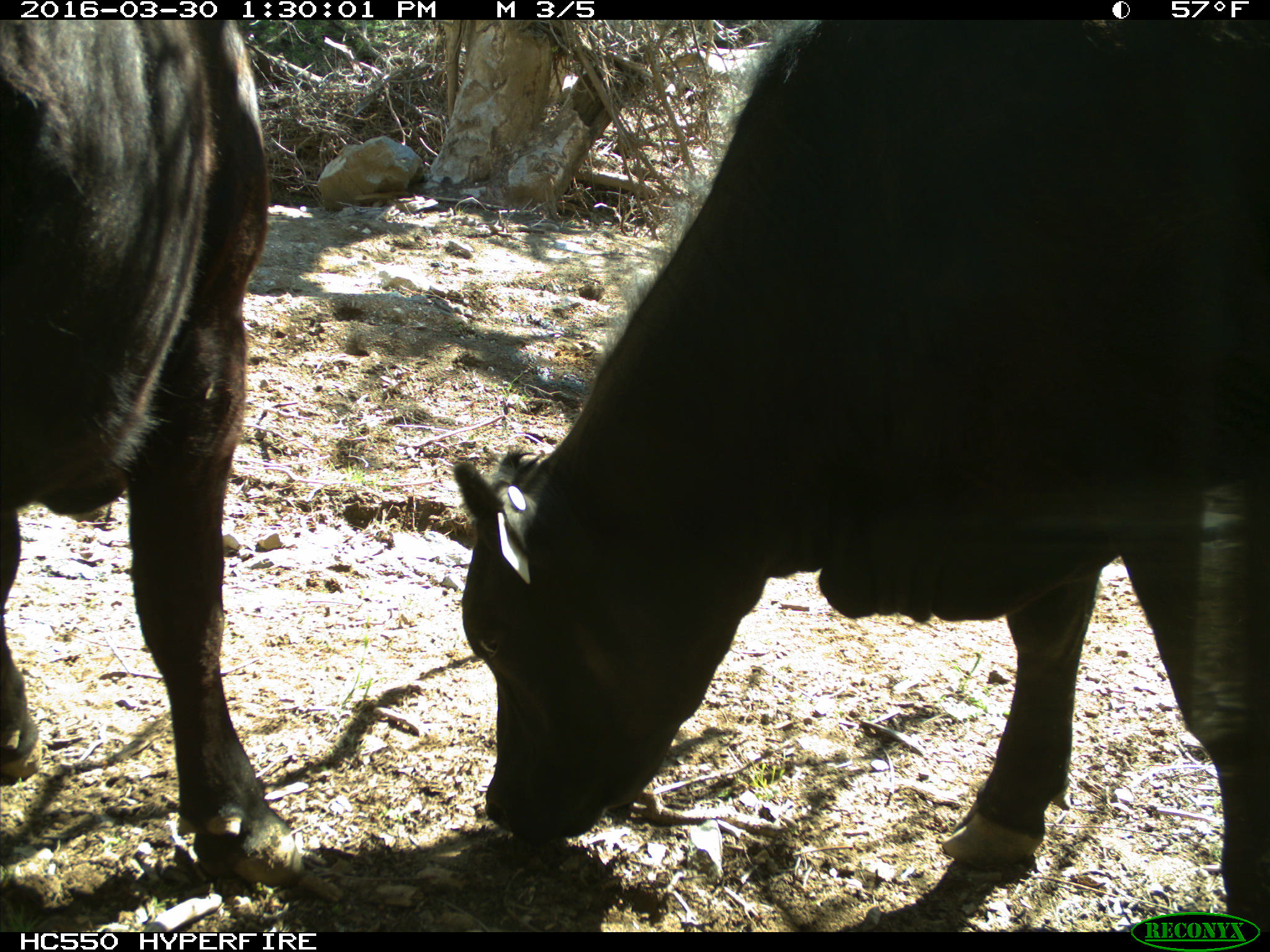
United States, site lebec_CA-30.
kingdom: Animalia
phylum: Chordata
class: Mammalia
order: Artiodactyla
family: Bovidae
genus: Bos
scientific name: Bos taurus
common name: domestic cow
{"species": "Bos taurus (domestic cow)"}